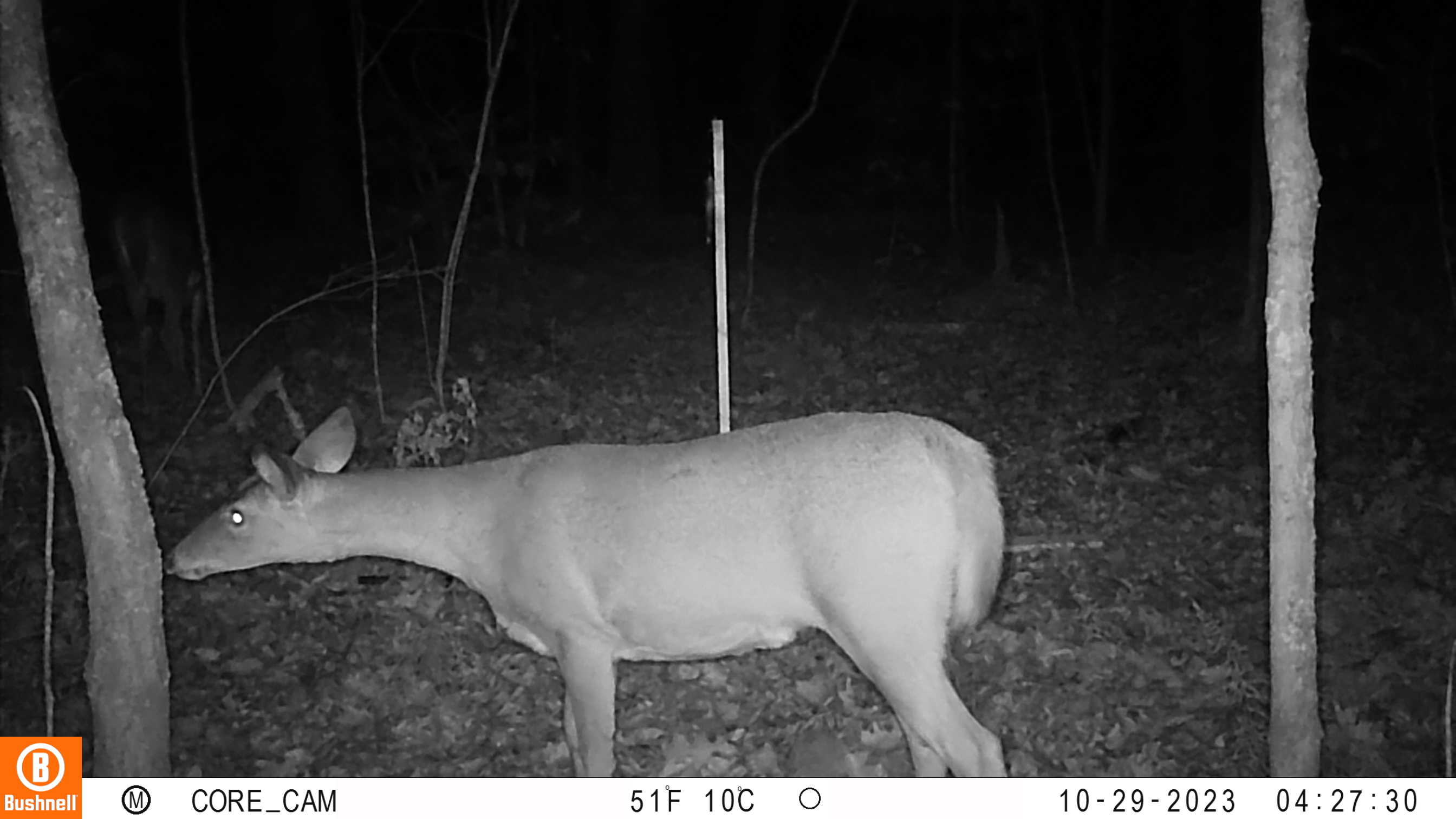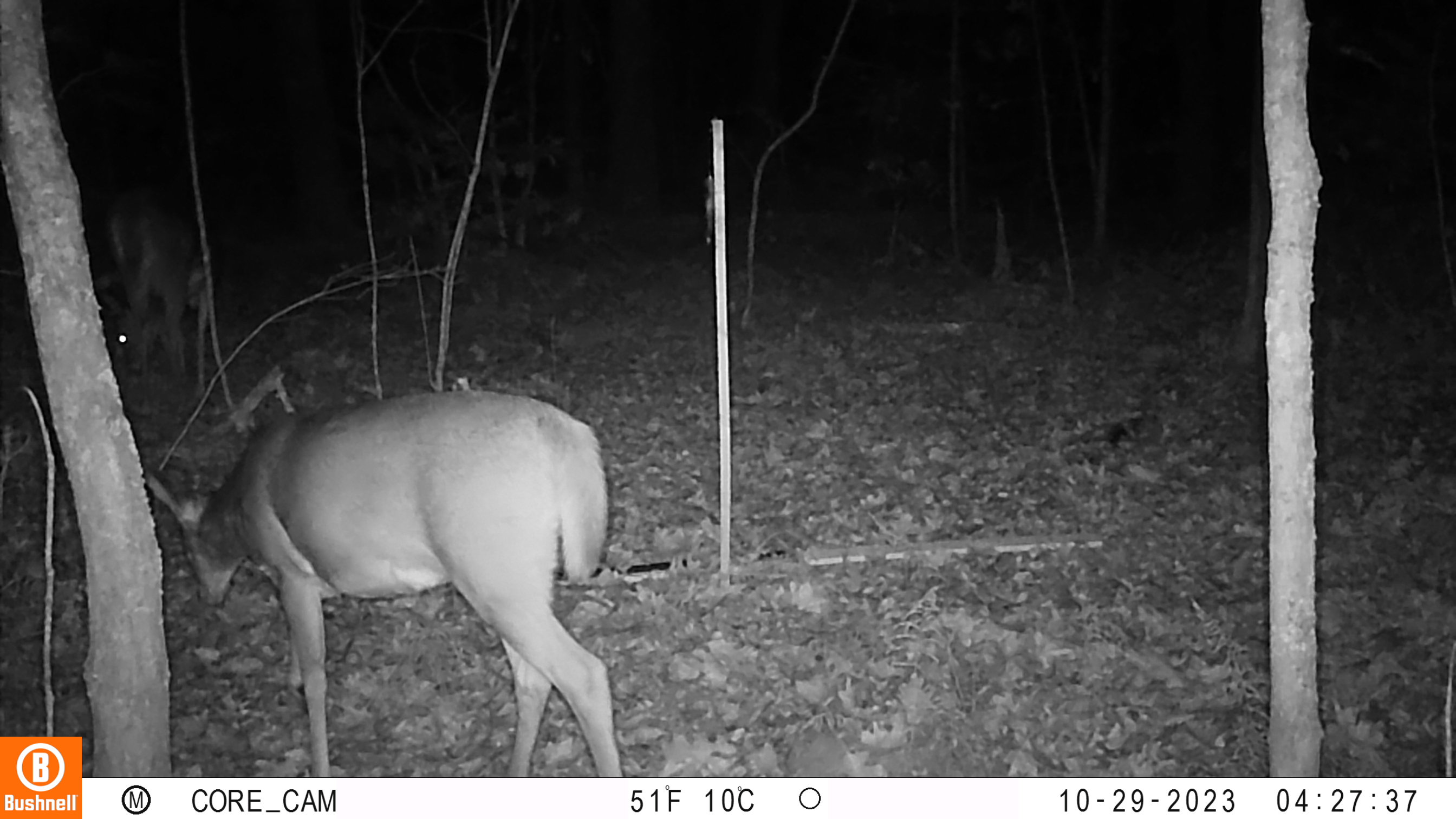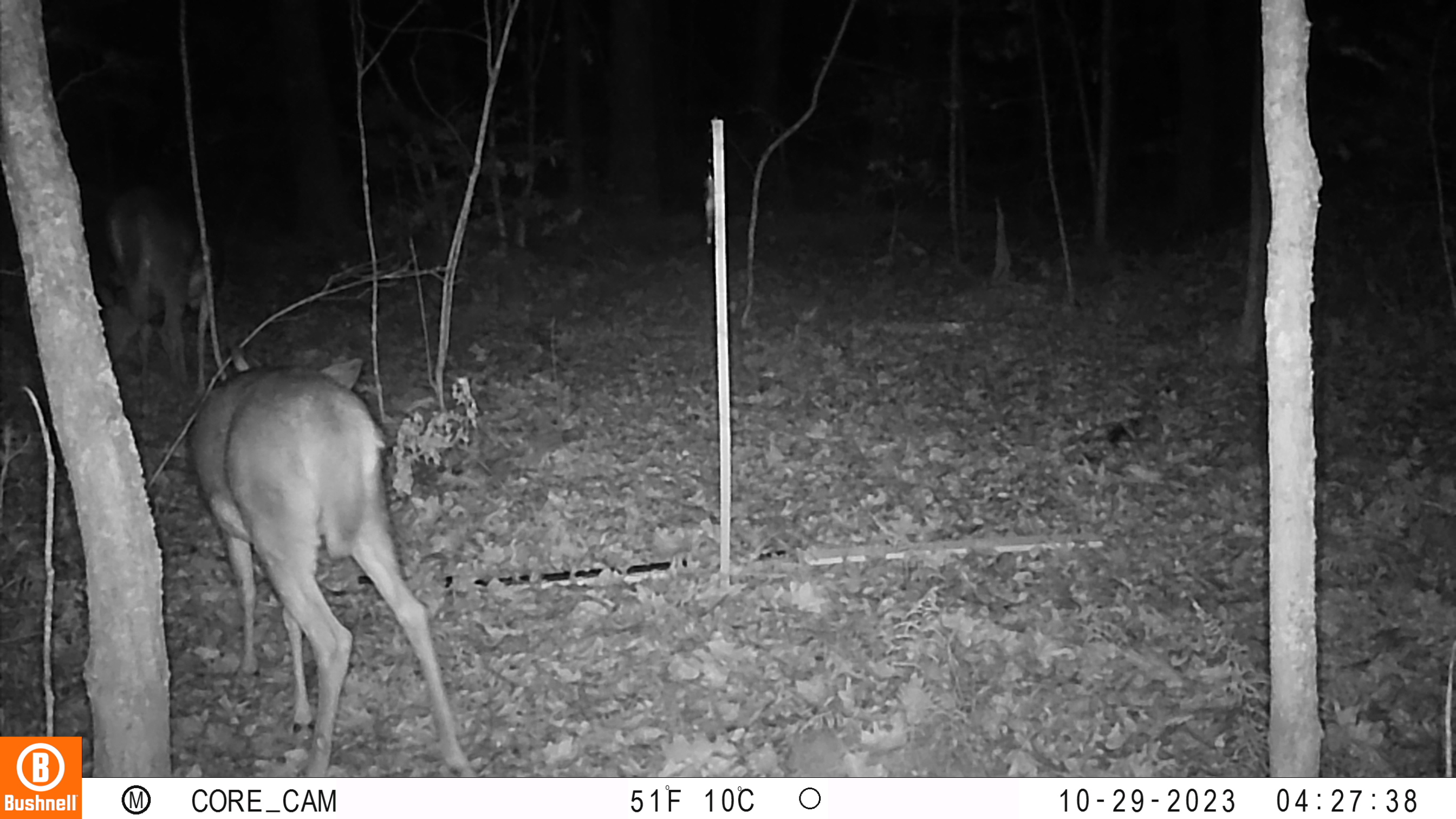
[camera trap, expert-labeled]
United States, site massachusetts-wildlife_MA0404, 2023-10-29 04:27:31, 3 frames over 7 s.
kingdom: Animalia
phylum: Chordata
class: Mammalia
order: Artiodactyla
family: Cervidae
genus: Odocoileus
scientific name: Odocoileus virginianus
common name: white-tailed deer